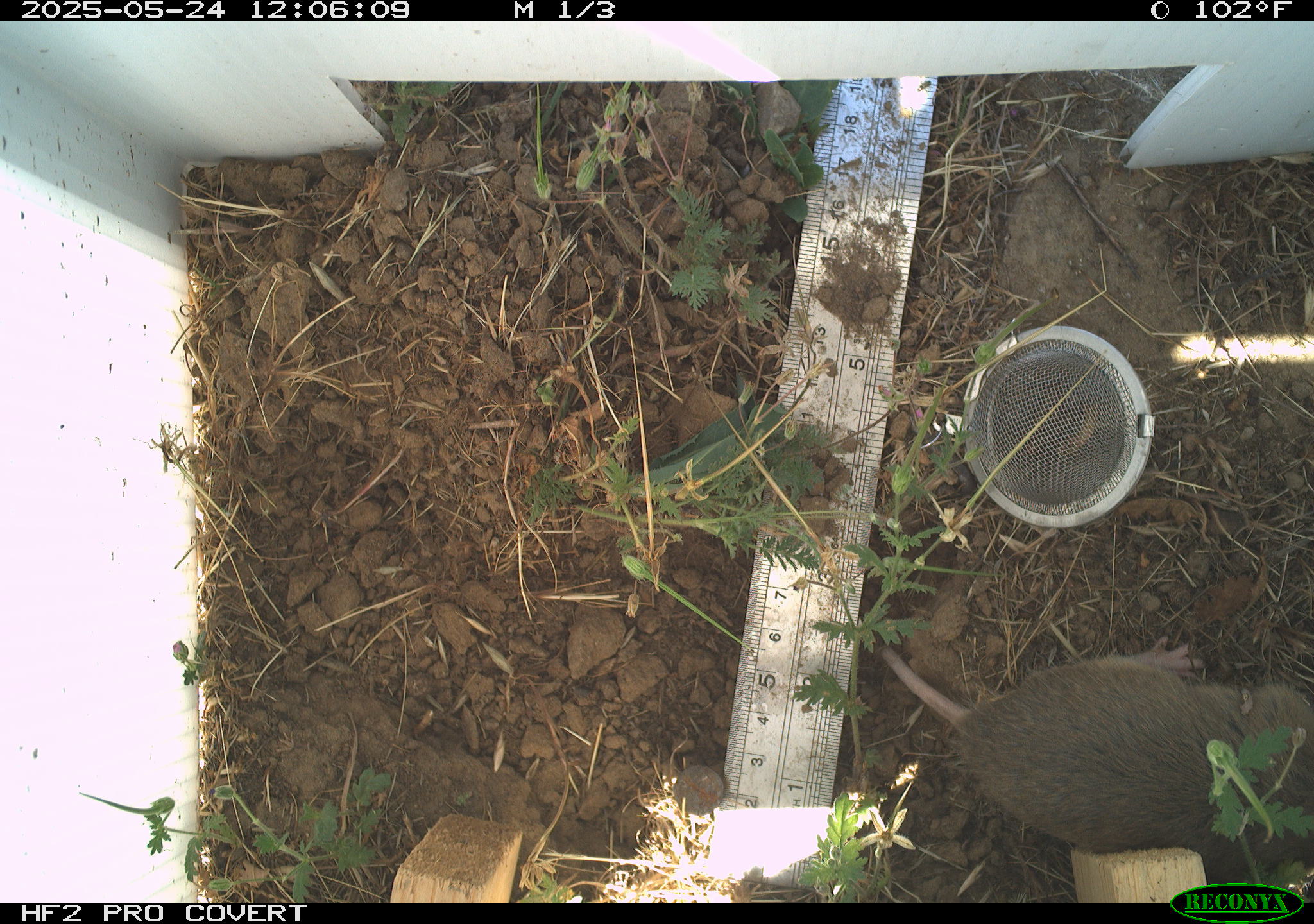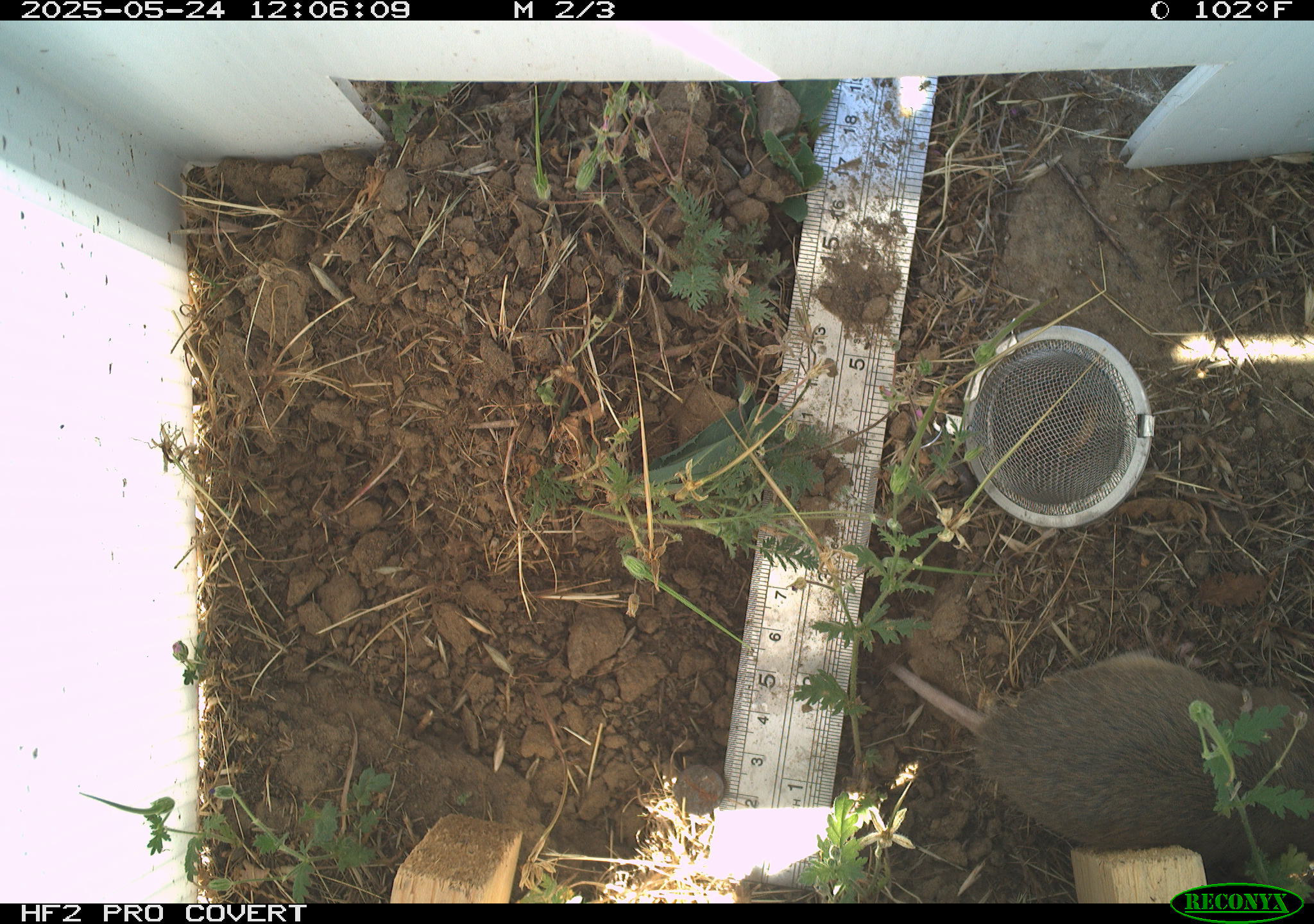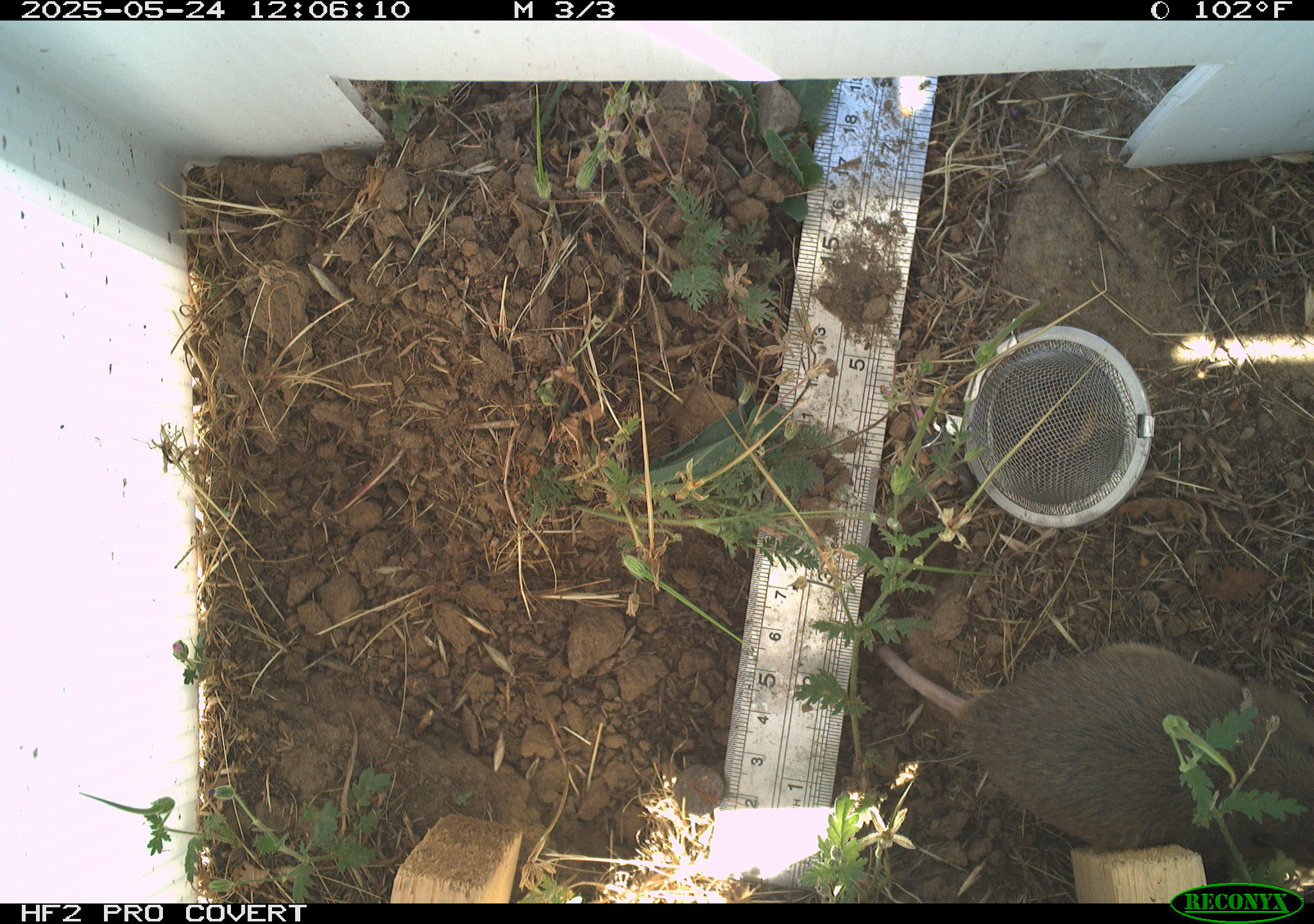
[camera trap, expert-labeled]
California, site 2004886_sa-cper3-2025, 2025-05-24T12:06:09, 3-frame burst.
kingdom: Animalia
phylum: Chordata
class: Mammalia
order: Rodentia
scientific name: Rodentia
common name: rodent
Rodent (Rodentia).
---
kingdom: Animalia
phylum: Chordata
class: Mammalia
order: Rodentia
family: Cricetidae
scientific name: Arvicolinae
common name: voles, lemmings, and muskrats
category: arvicolinae subfamily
Arvicolinae subfamily (voles, lemmings, and muskrats) (Arvicolinae).